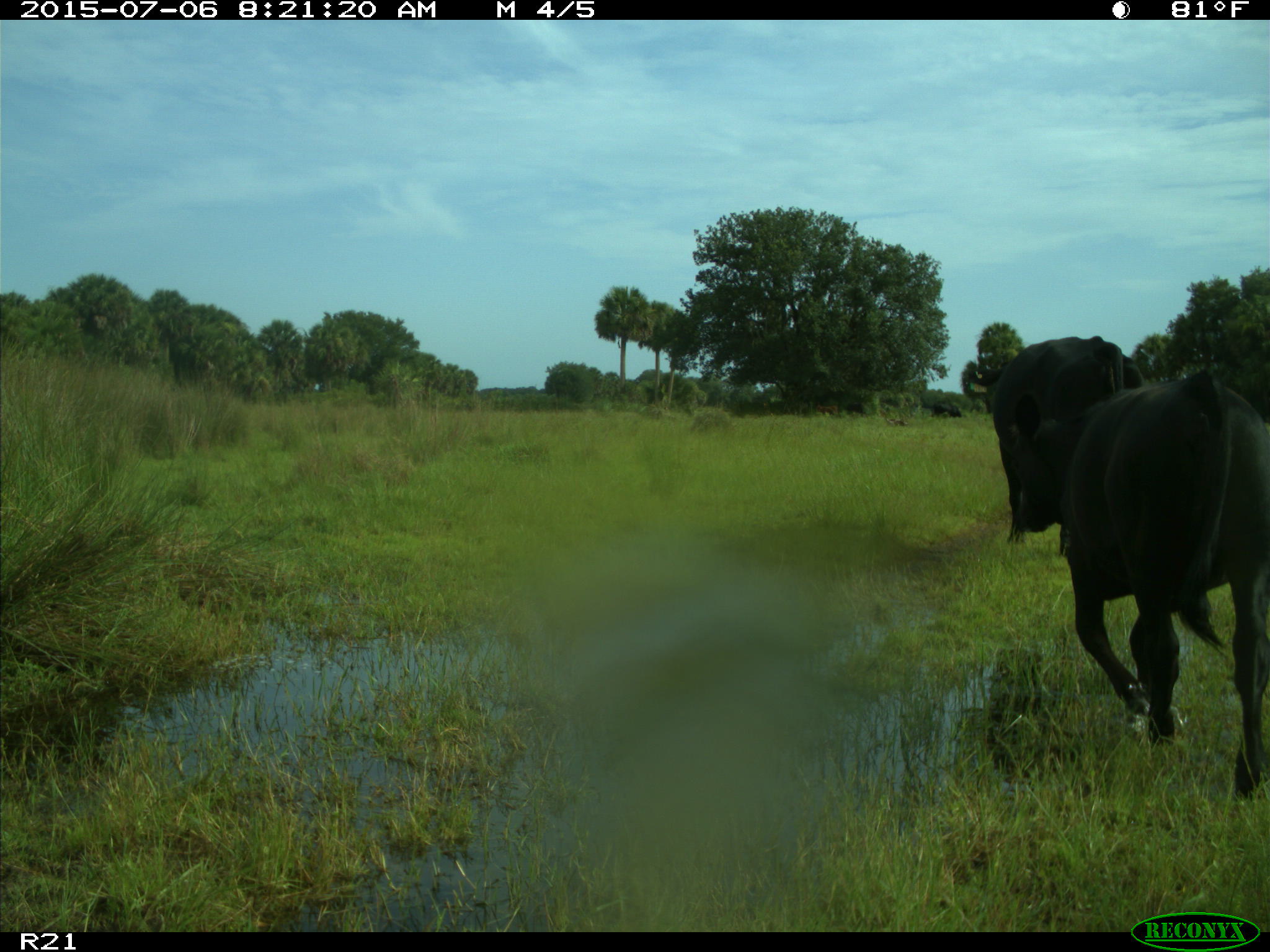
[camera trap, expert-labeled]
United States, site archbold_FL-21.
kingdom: Animalia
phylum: Chordata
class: Mammalia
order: Artiodactyla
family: Bovidae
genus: Bos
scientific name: Bos taurus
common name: domestic cow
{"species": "Bos taurus (domestic cow)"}